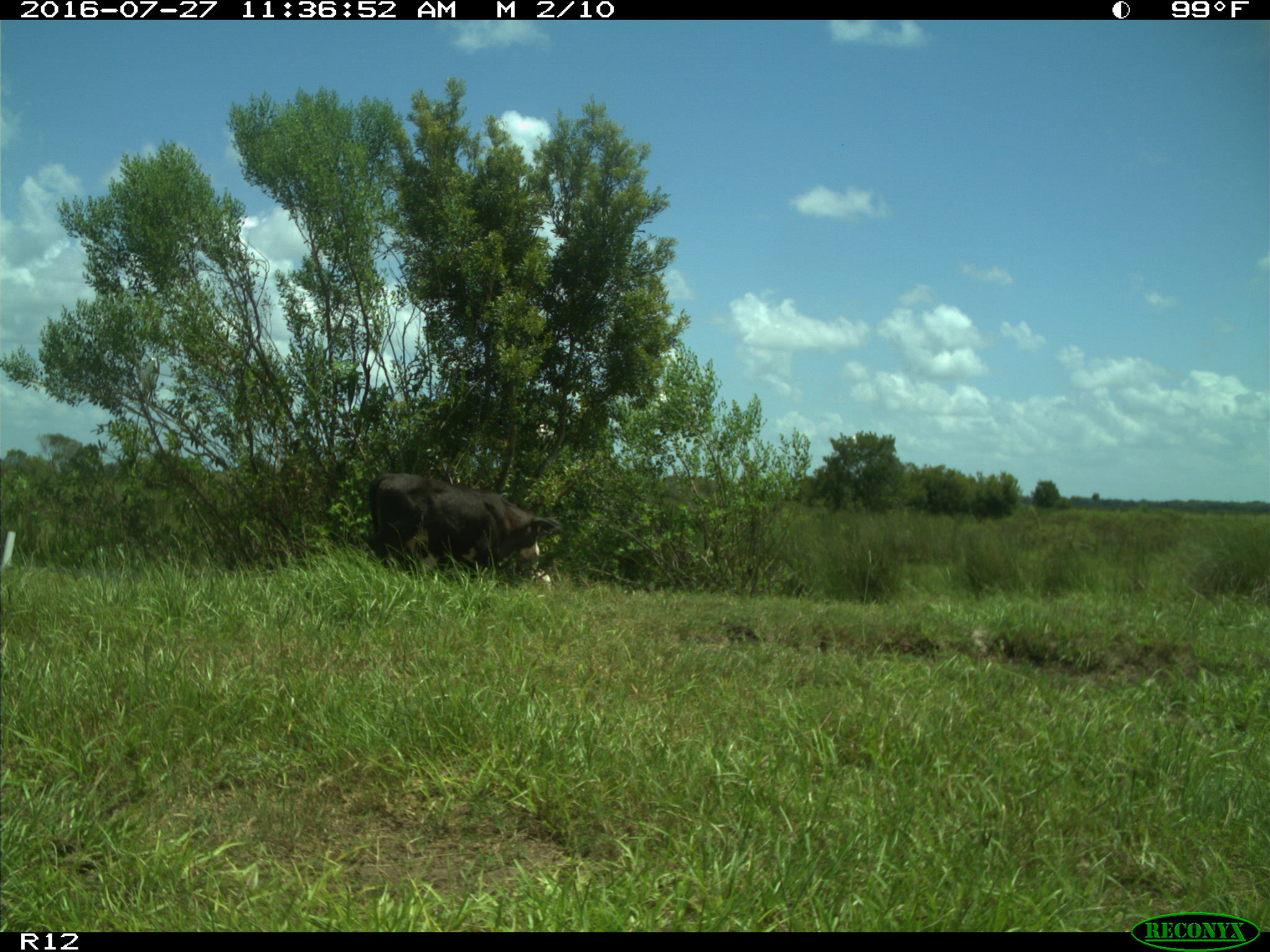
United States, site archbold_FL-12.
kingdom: Animalia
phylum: Chordata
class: Mammalia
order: Artiodactyla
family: Bovidae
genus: Bos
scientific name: Bos taurus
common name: domestic cow